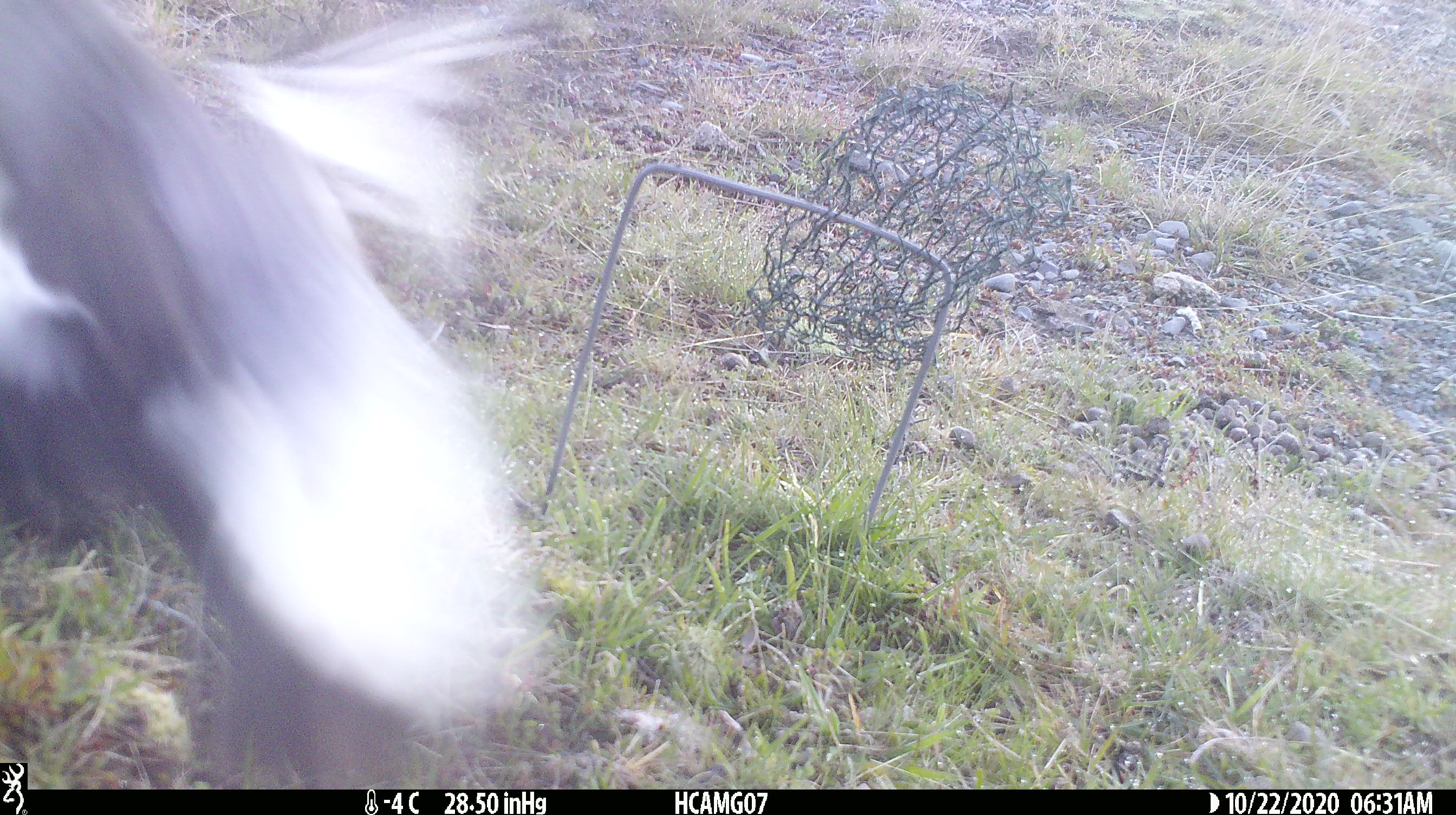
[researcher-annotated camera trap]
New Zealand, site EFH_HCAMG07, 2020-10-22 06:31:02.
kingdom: Animalia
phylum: Chordata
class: Aves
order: Passeriformes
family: Artamidae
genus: Gymnorhina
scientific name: Gymnorhina tibicen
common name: australian magpie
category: magpie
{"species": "magpie (australian magpie) (Gymnorhina tibicen)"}